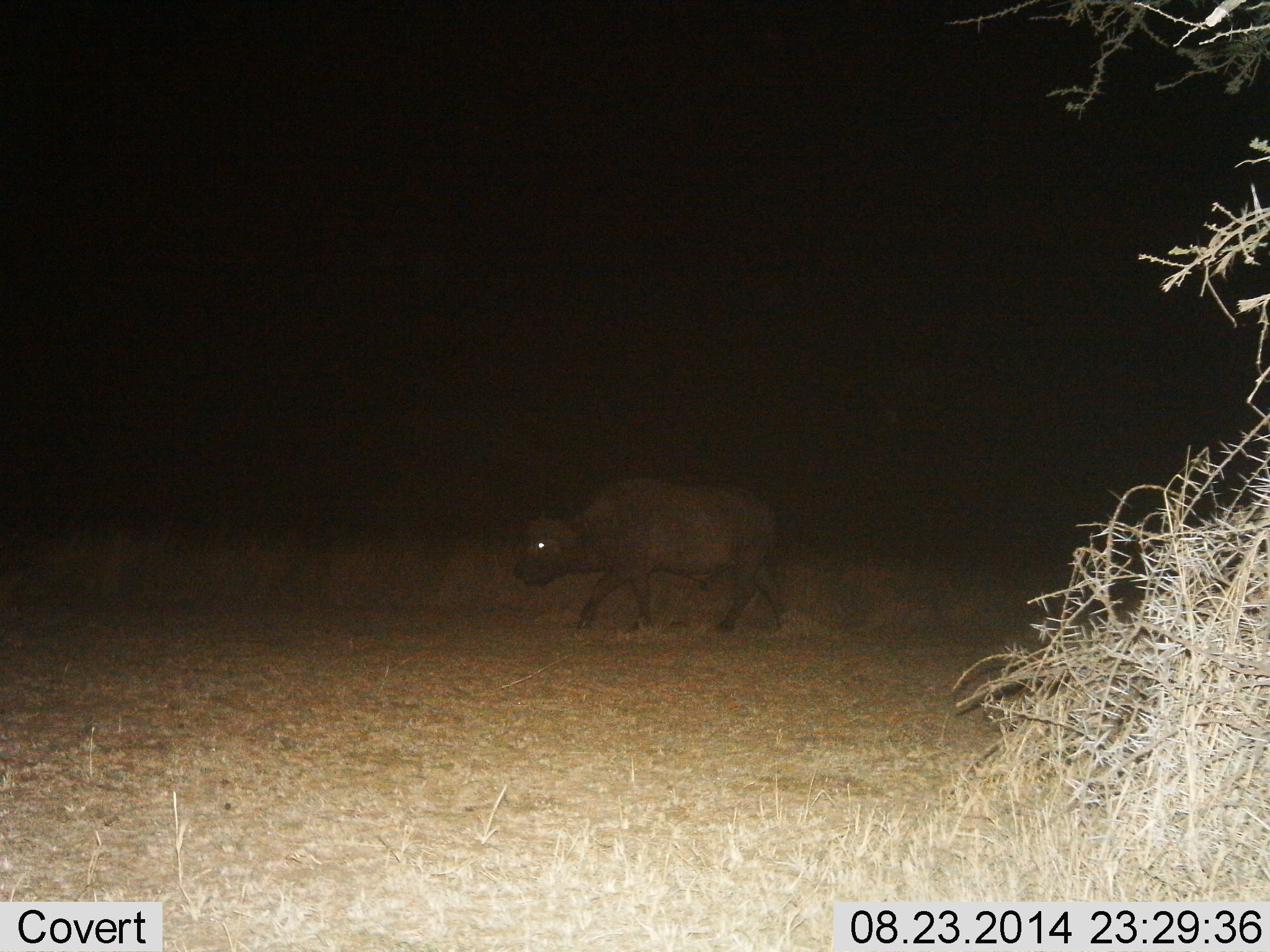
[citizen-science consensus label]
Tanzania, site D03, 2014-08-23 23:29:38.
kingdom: Animalia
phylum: Chordata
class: Mammalia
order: Artiodactyla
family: Bovidae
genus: Syncerus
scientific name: Syncerus caffer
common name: cape buffalo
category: buffalo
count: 1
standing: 10%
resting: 0%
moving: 90%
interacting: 0%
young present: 0%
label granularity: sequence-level